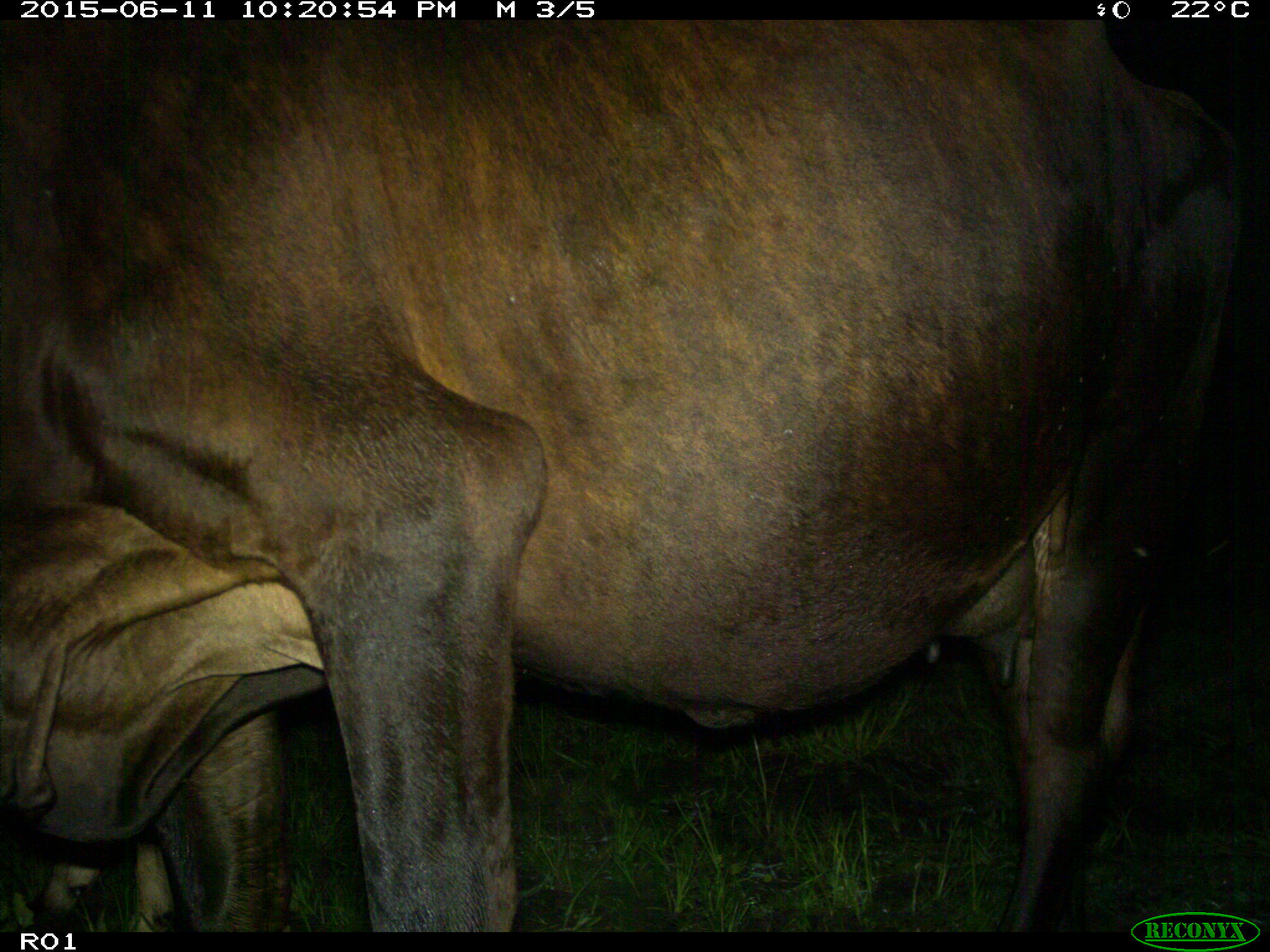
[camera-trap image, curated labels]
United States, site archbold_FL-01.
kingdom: Animalia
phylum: Chordata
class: Mammalia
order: Artiodactyla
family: Bovidae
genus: Bos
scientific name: Bos taurus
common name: domestic cow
Bos taurus (domestic cow).